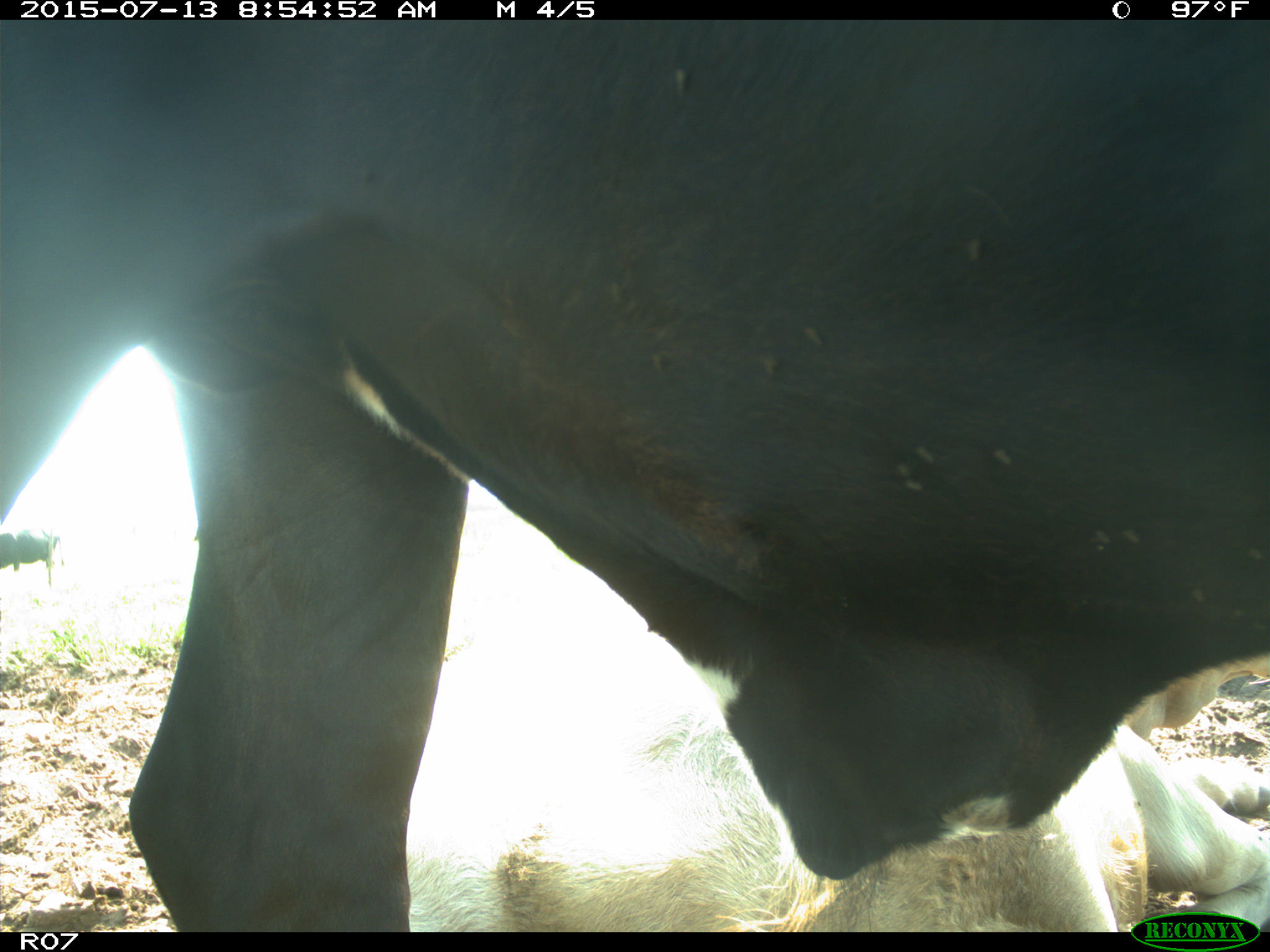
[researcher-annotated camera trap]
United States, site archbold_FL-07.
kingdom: Animalia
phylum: Chordata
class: Mammalia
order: Artiodactyla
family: Bovidae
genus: Bos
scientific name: Bos taurus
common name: domestic cow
Bos taurus (domestic cow).